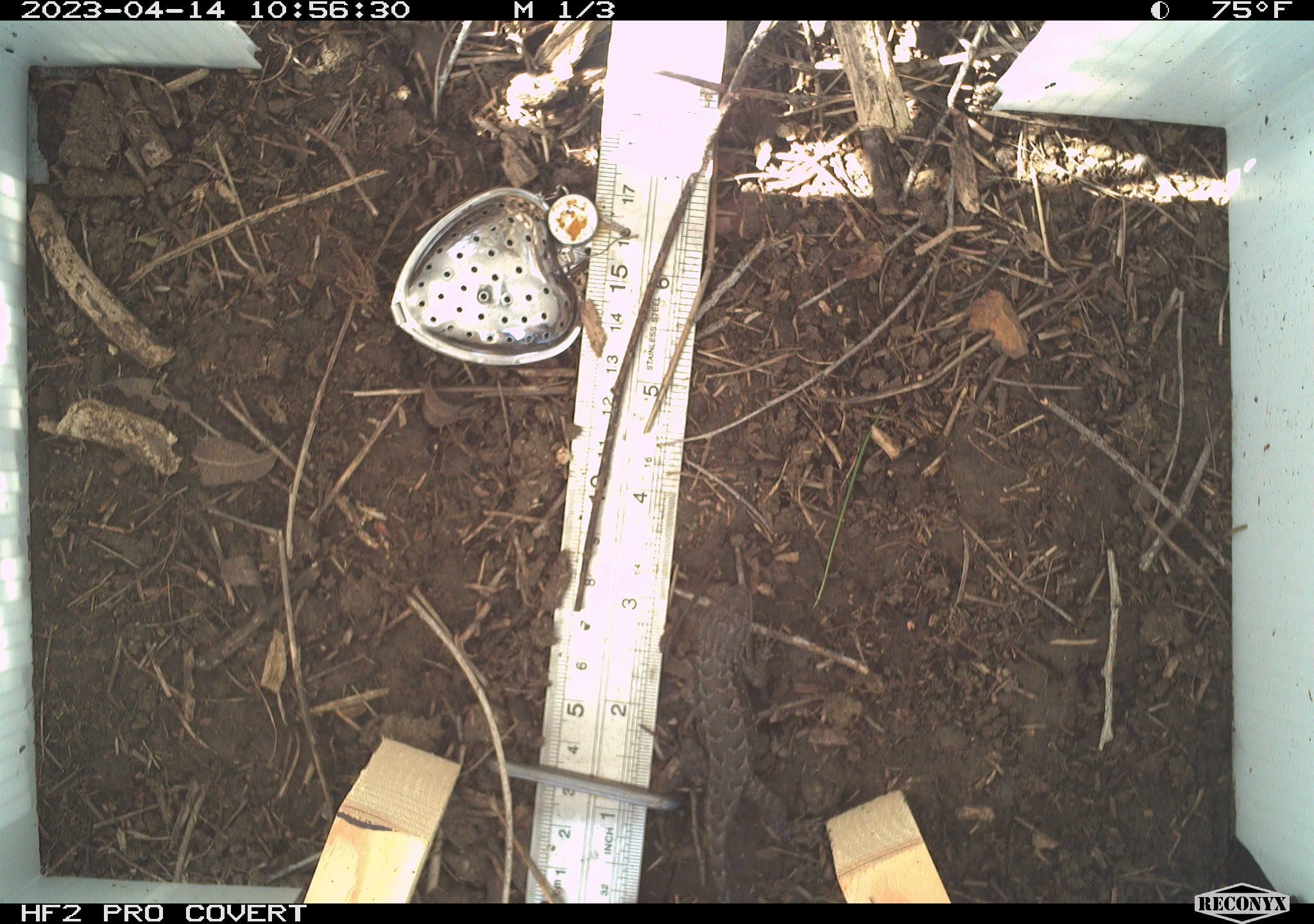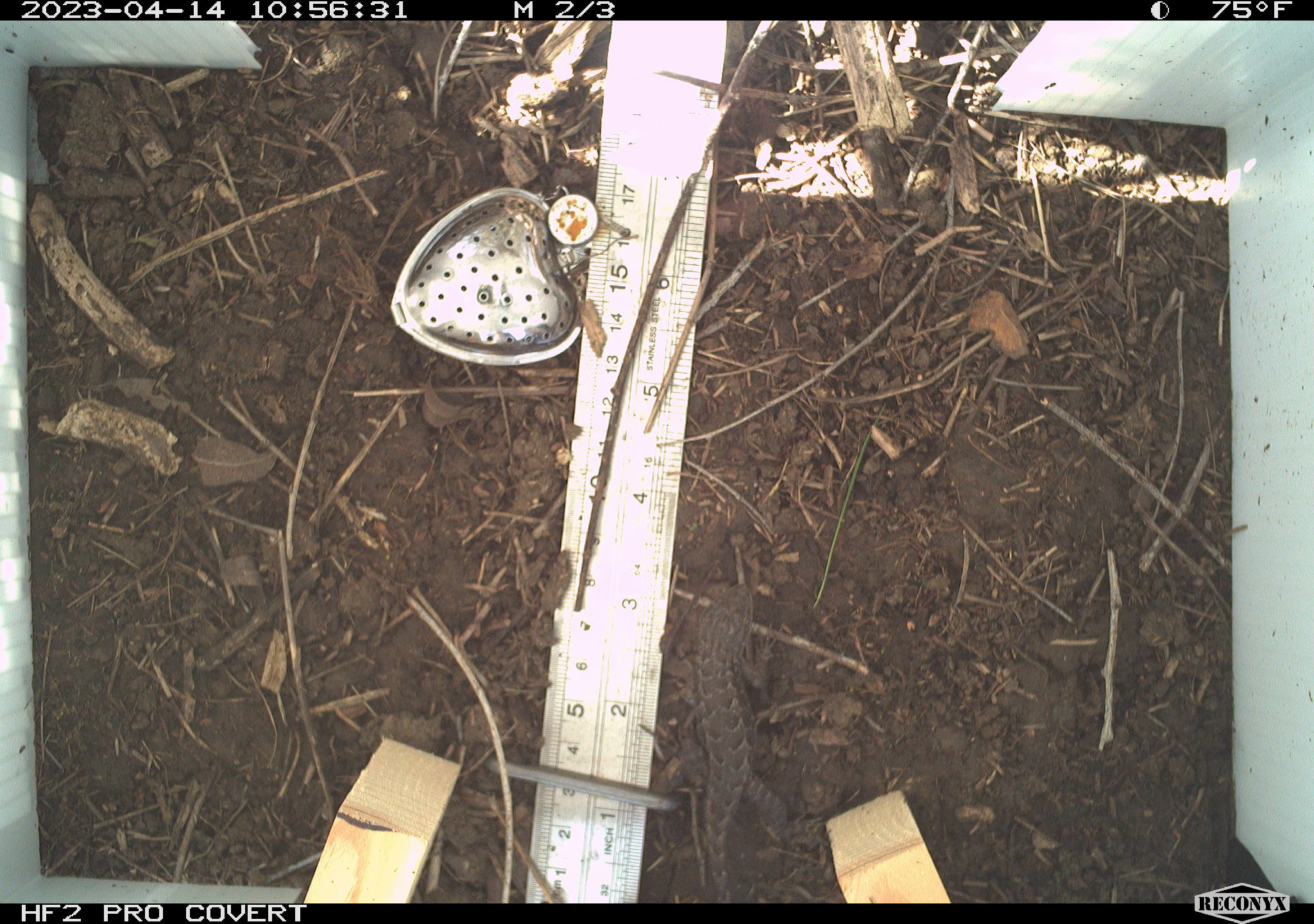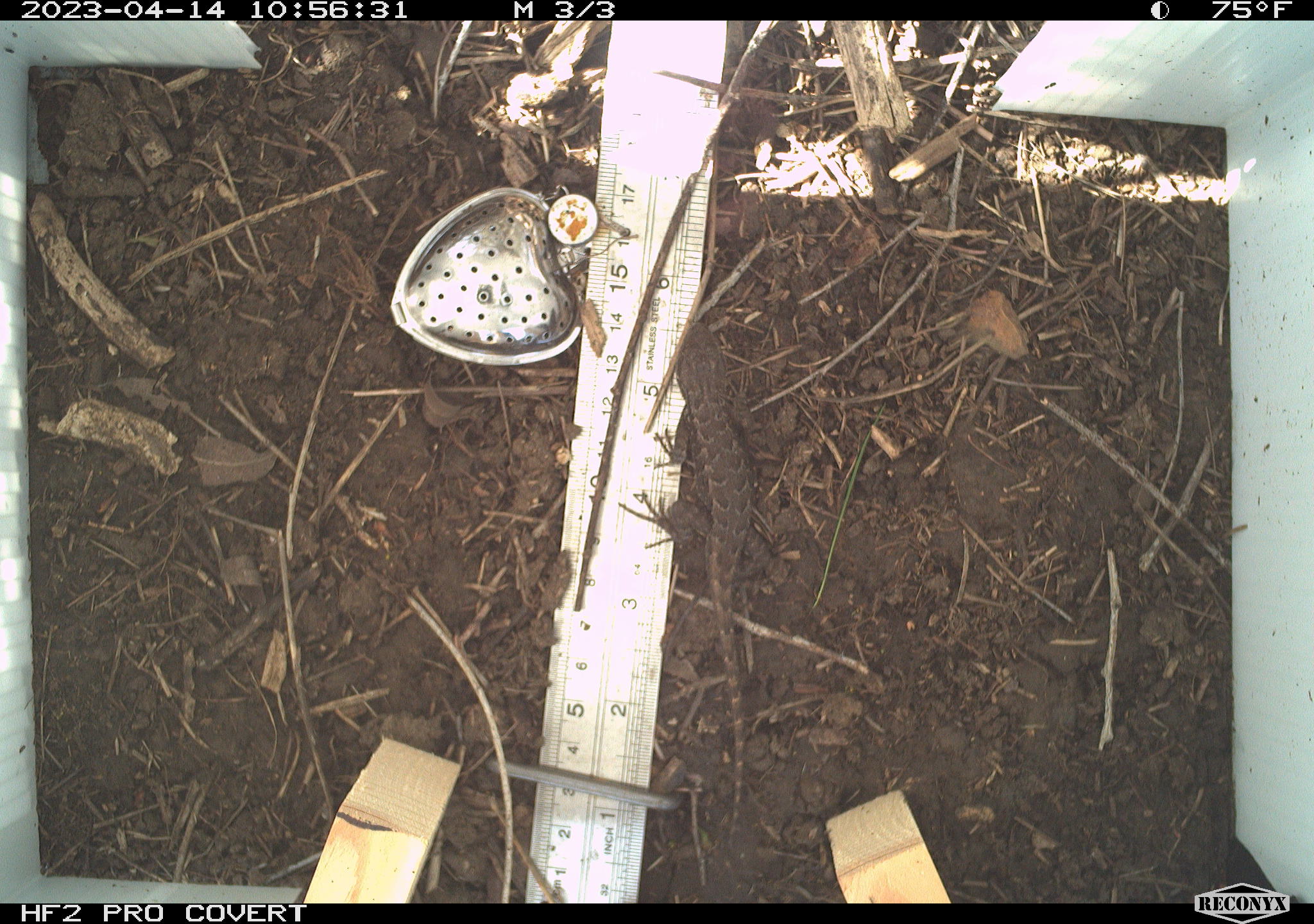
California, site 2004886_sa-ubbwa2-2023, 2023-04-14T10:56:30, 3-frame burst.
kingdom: Animalia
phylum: Chordata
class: Reptilia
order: Squamata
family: Phrynosomatidae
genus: Sceloporus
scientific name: Sceloporus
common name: spiny lizards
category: sceloporus species